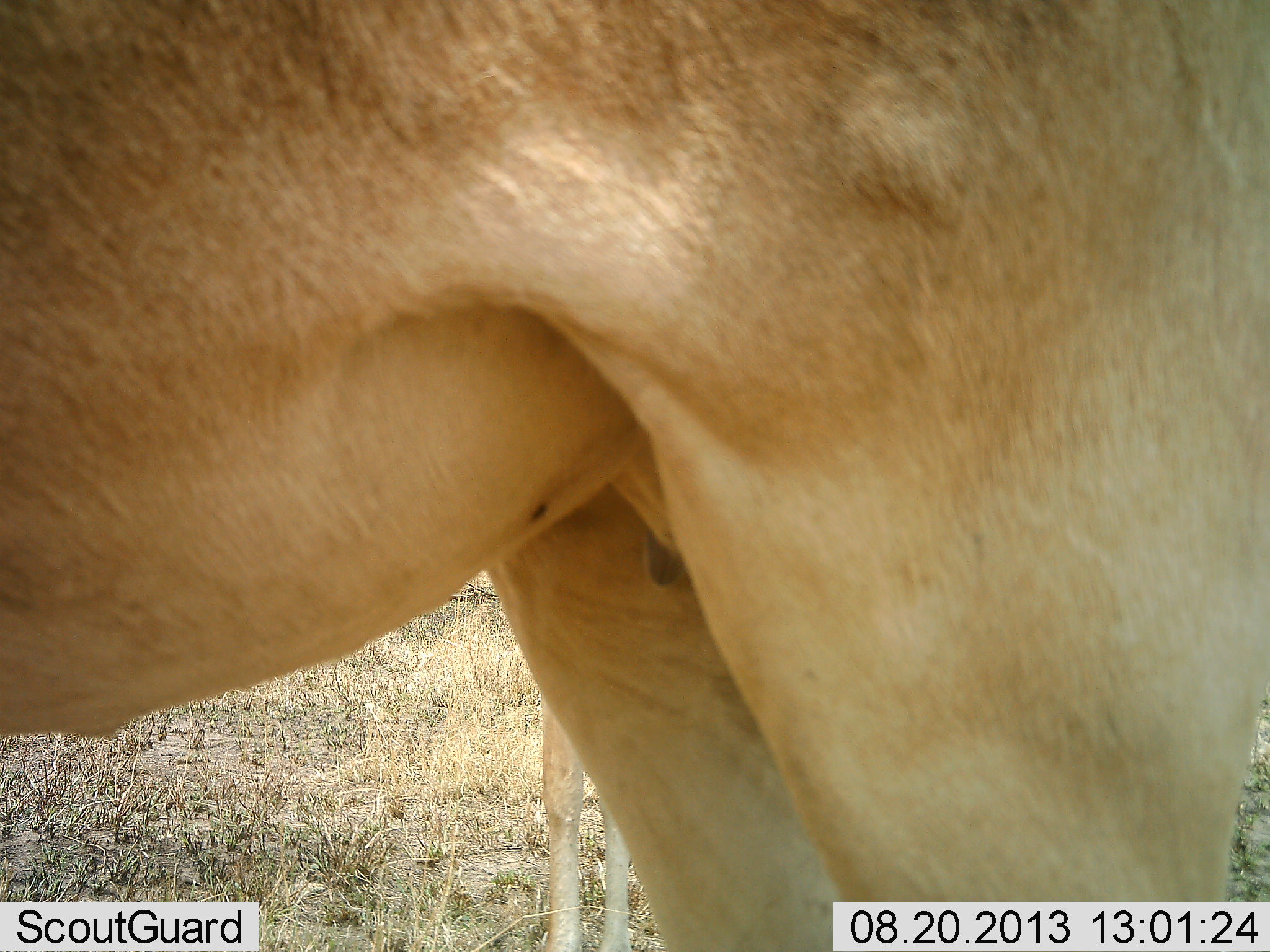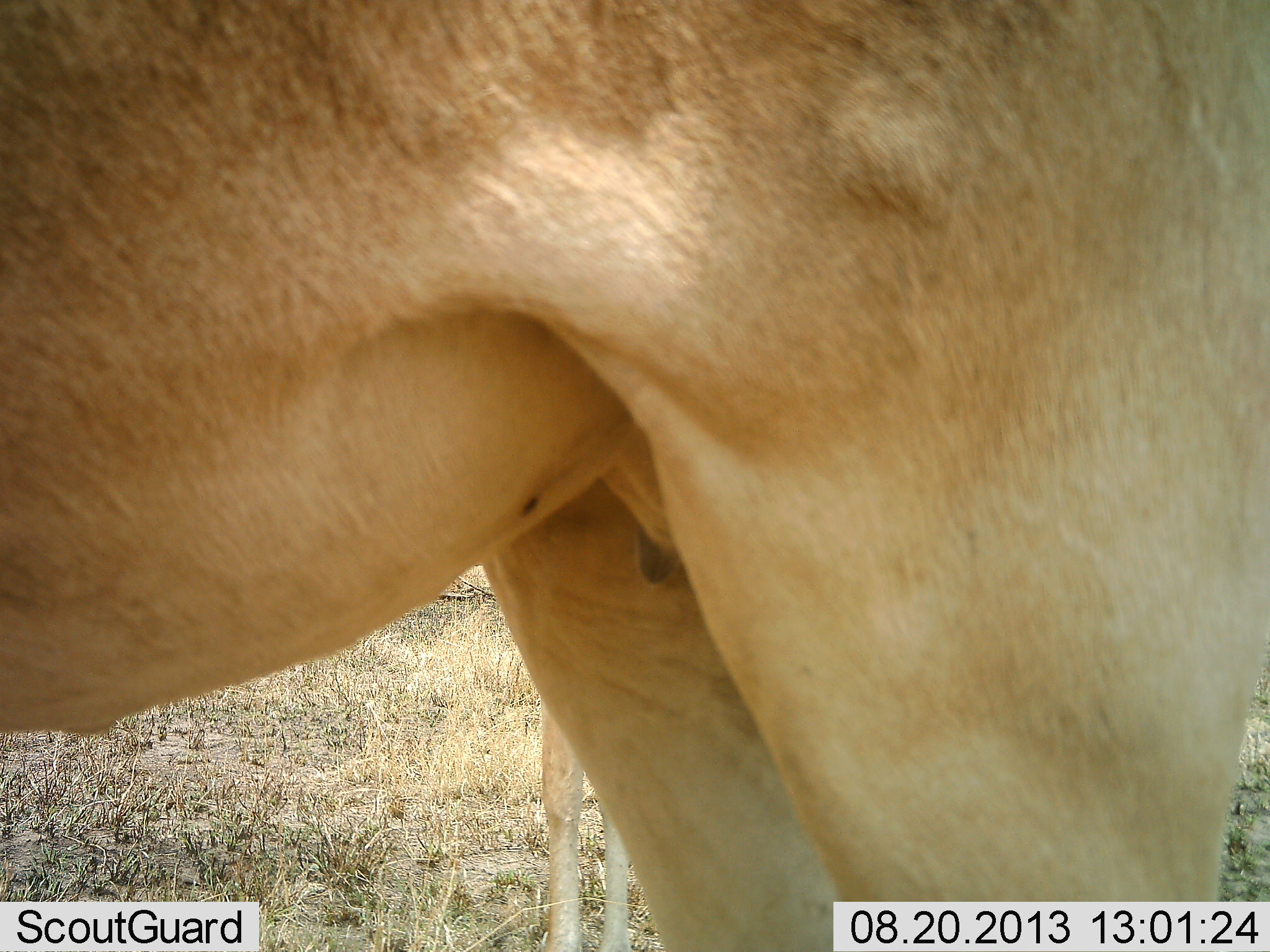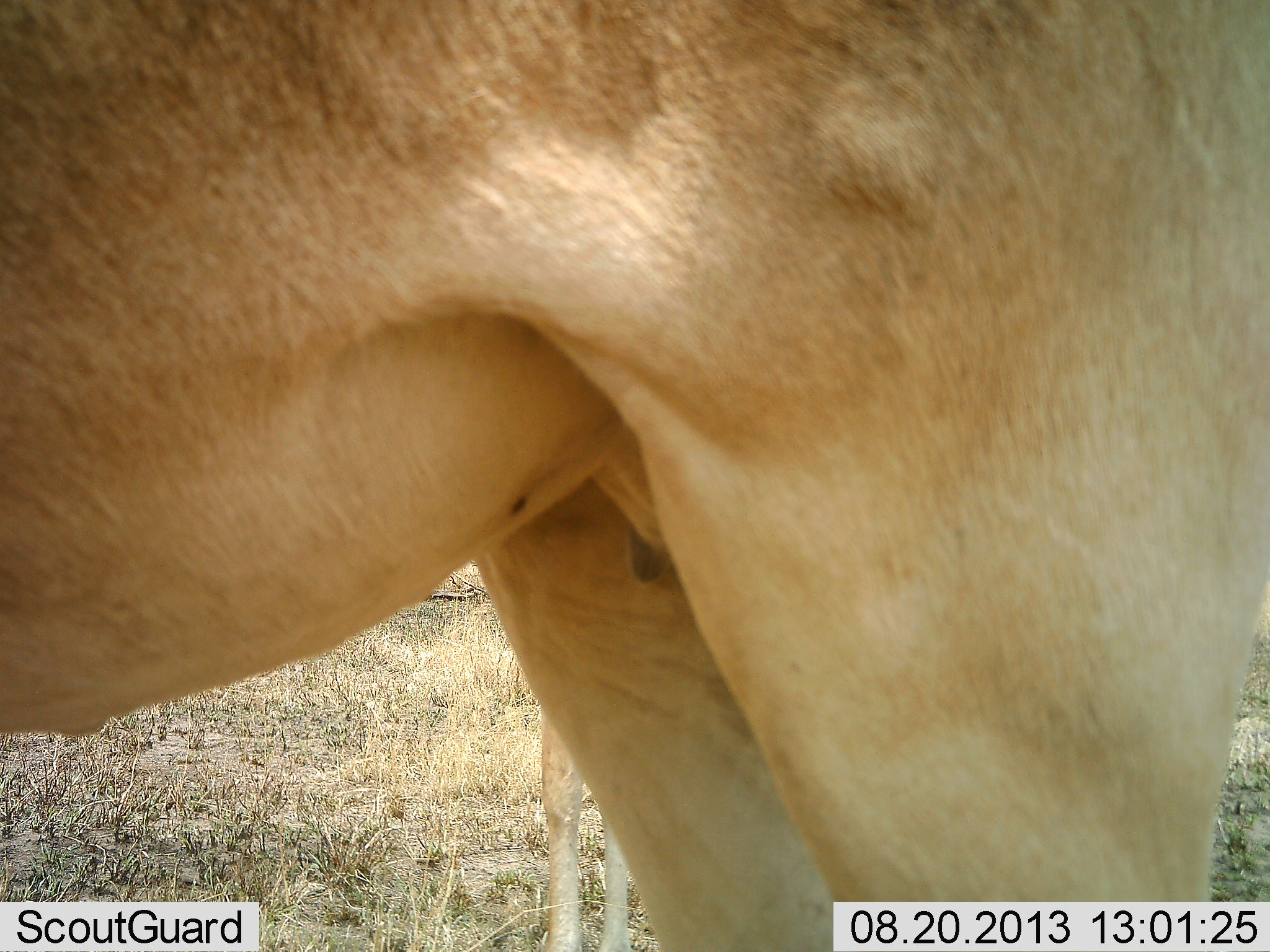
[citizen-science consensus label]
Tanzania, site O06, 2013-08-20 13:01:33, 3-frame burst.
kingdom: Animalia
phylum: Chordata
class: Mammalia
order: Artiodactyla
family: Bovidae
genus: Alcelaphus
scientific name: Alcelaphus buselaphus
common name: hartebeest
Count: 2.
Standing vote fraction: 100%.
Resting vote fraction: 0%.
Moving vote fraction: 0%.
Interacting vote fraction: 0%.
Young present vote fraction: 6%.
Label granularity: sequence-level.